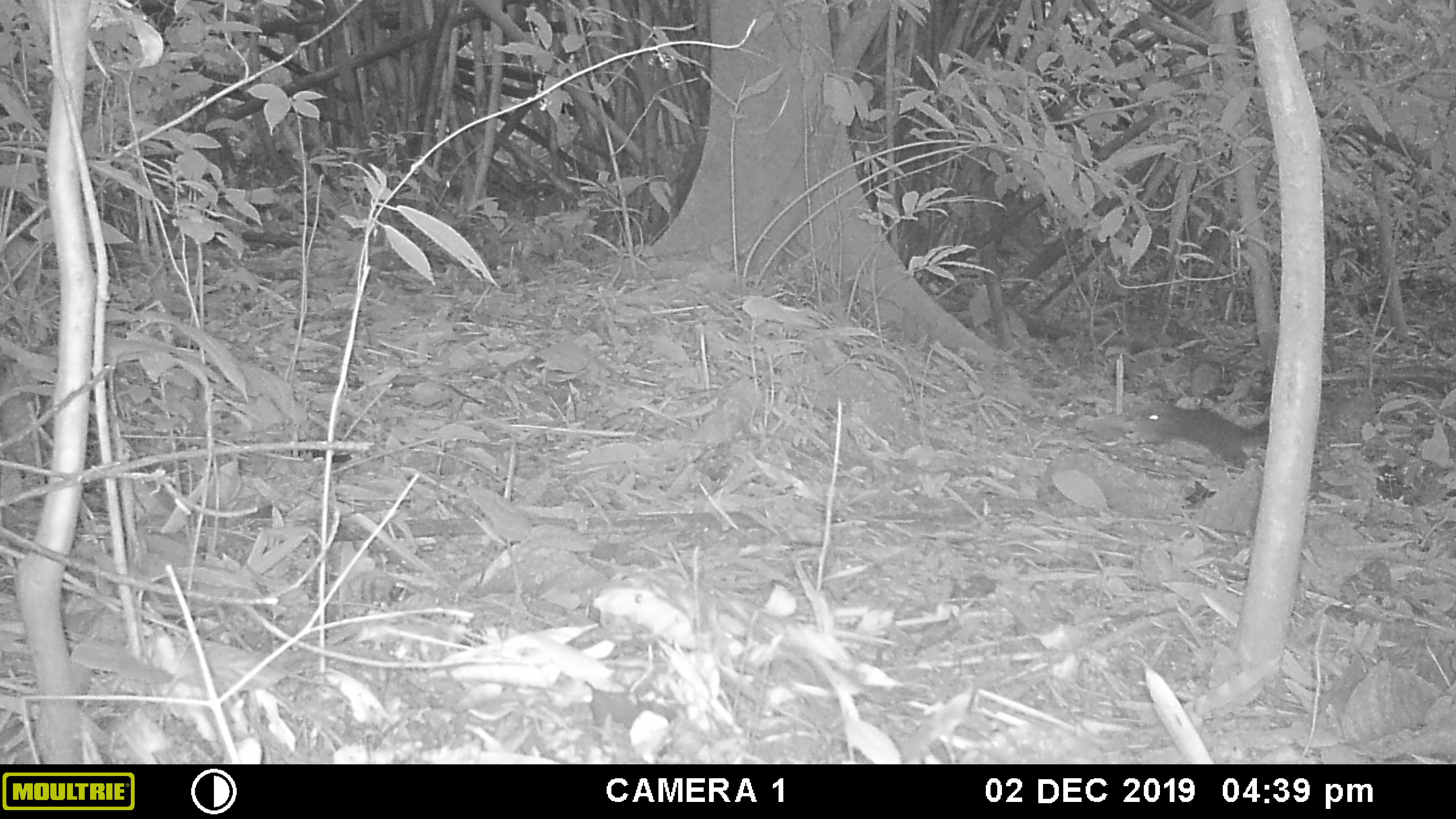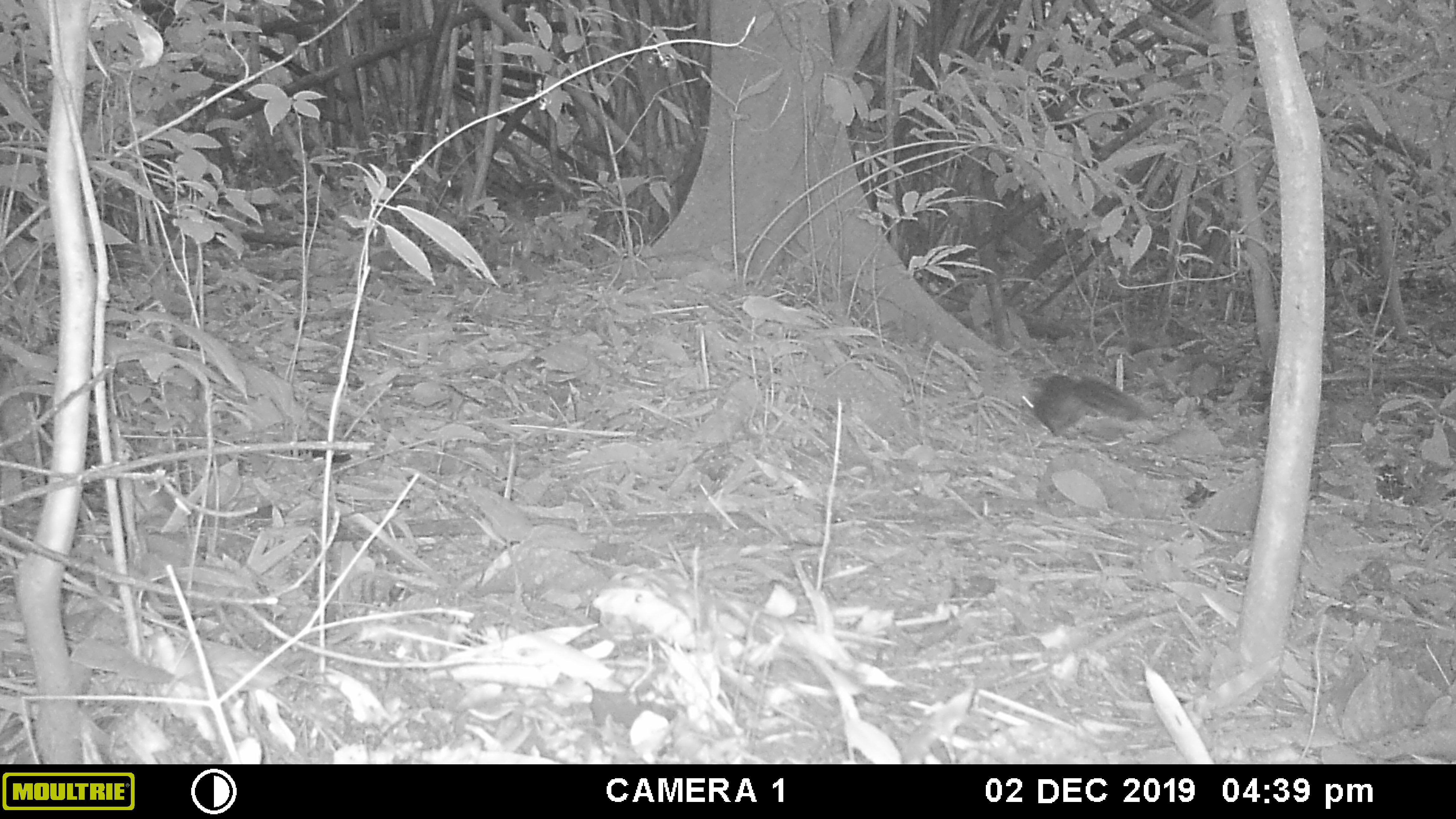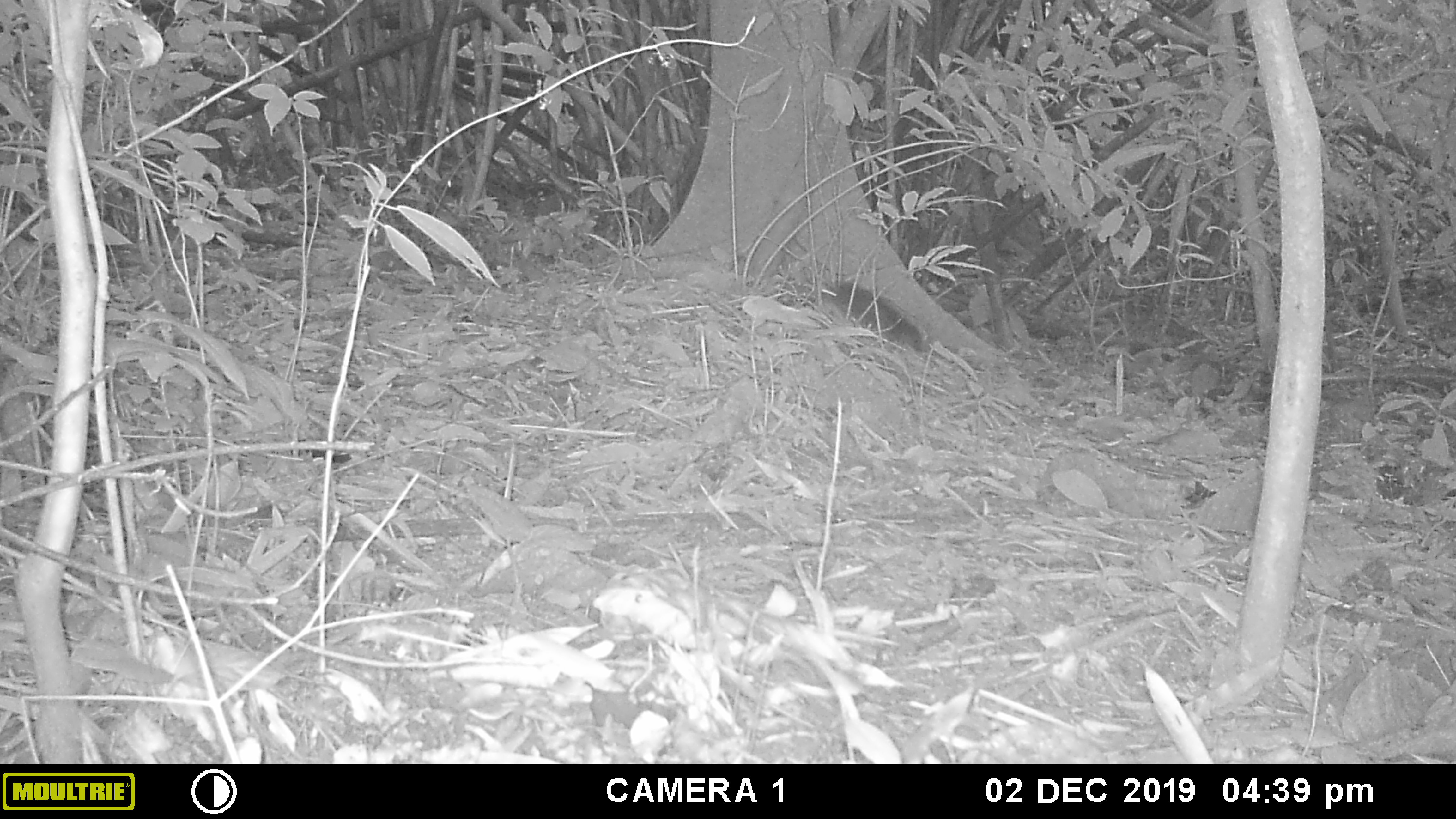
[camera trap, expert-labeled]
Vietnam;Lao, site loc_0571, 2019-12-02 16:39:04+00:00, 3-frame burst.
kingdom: Animalia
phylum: Chordata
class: Mammalia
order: Rodentia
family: Sciuridae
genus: Dremomys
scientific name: Dremomys rufigenis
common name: red-cheeked squirrel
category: red cheeked squirrel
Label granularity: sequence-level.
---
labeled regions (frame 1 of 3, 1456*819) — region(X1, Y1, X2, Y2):
red cheeked squirrel: region(1134, 401, 1269, 468)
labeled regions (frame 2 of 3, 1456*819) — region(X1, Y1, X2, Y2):
red cheeked squirrel: region(1021, 372, 1141, 437)